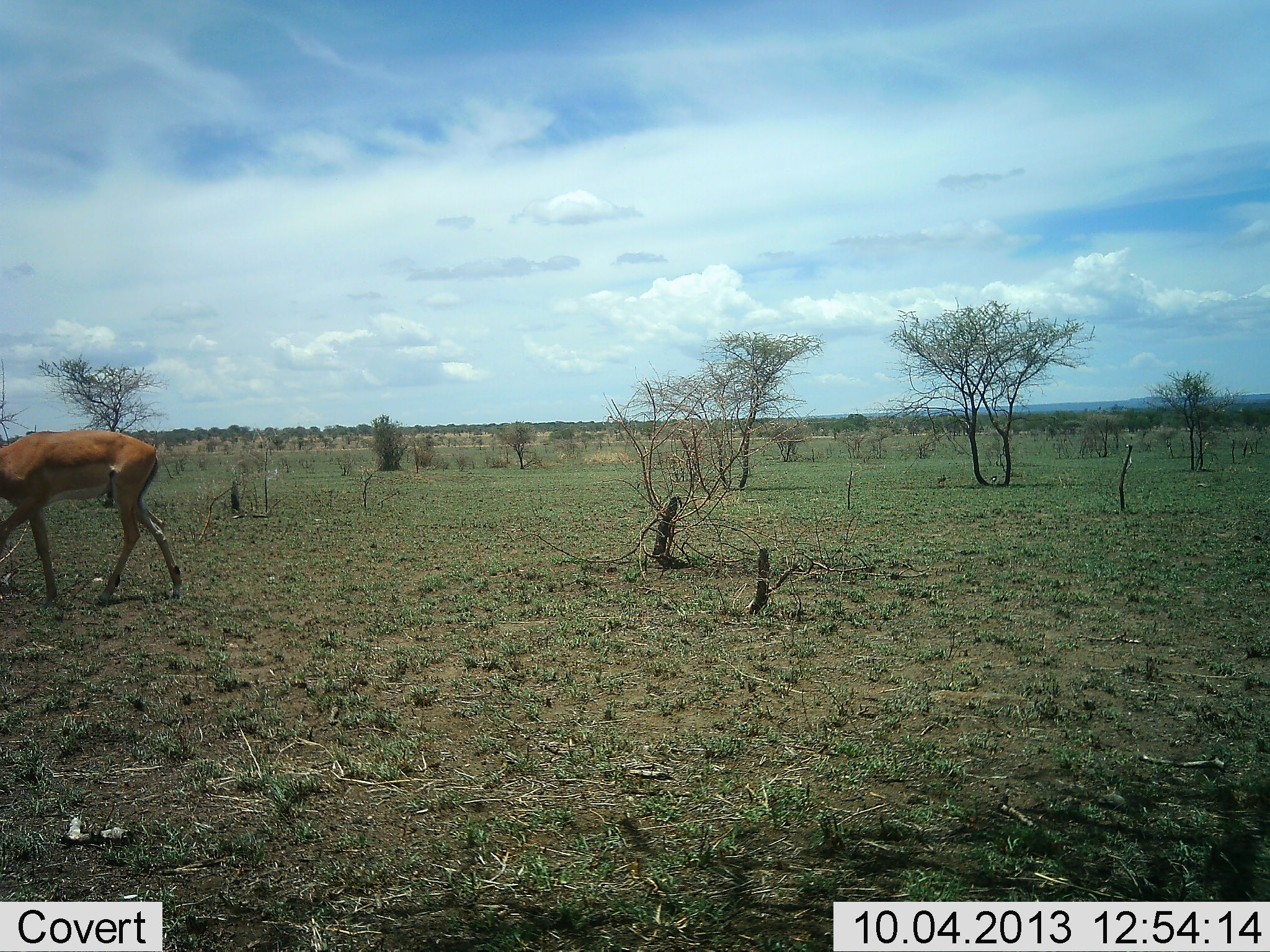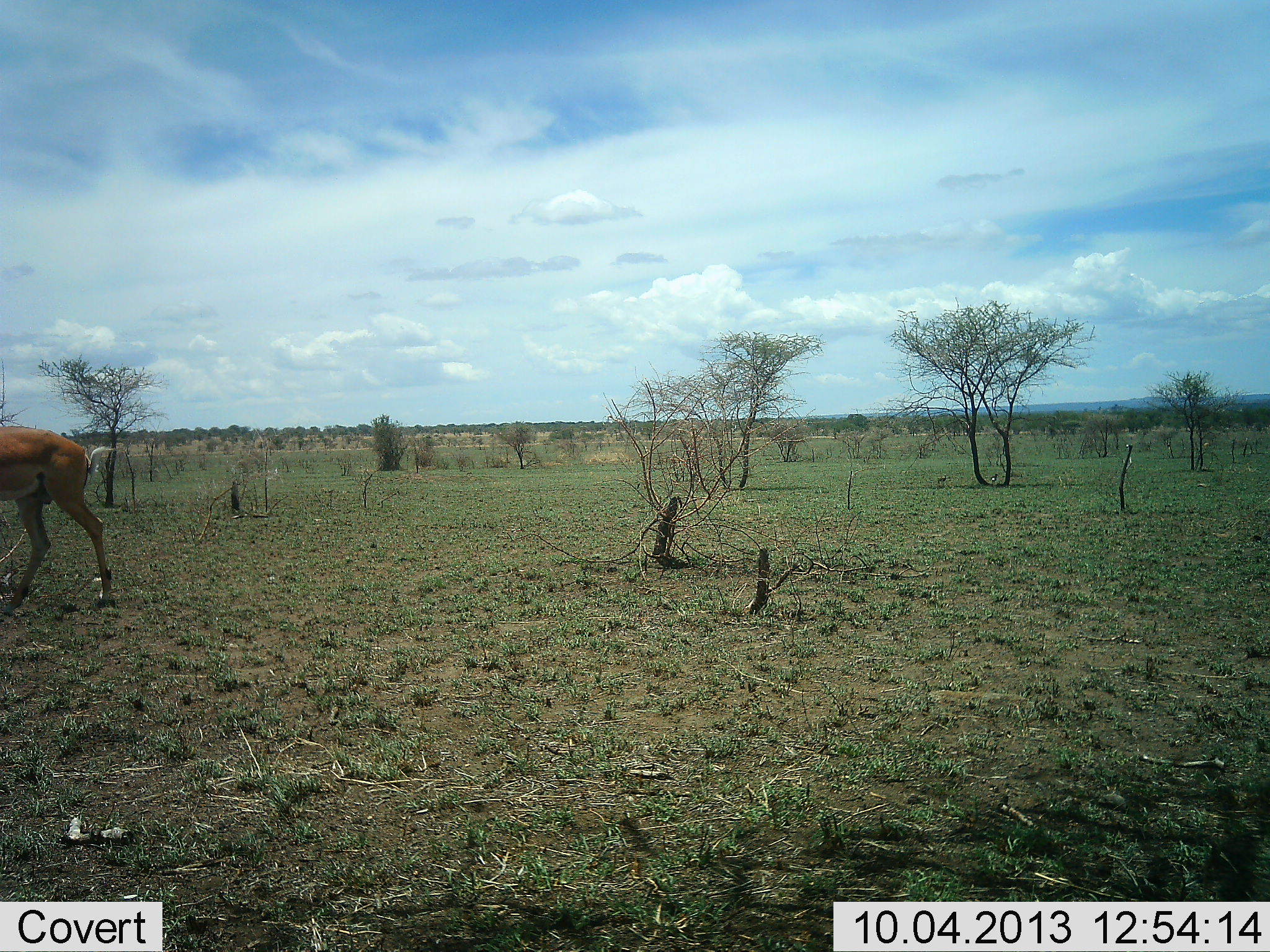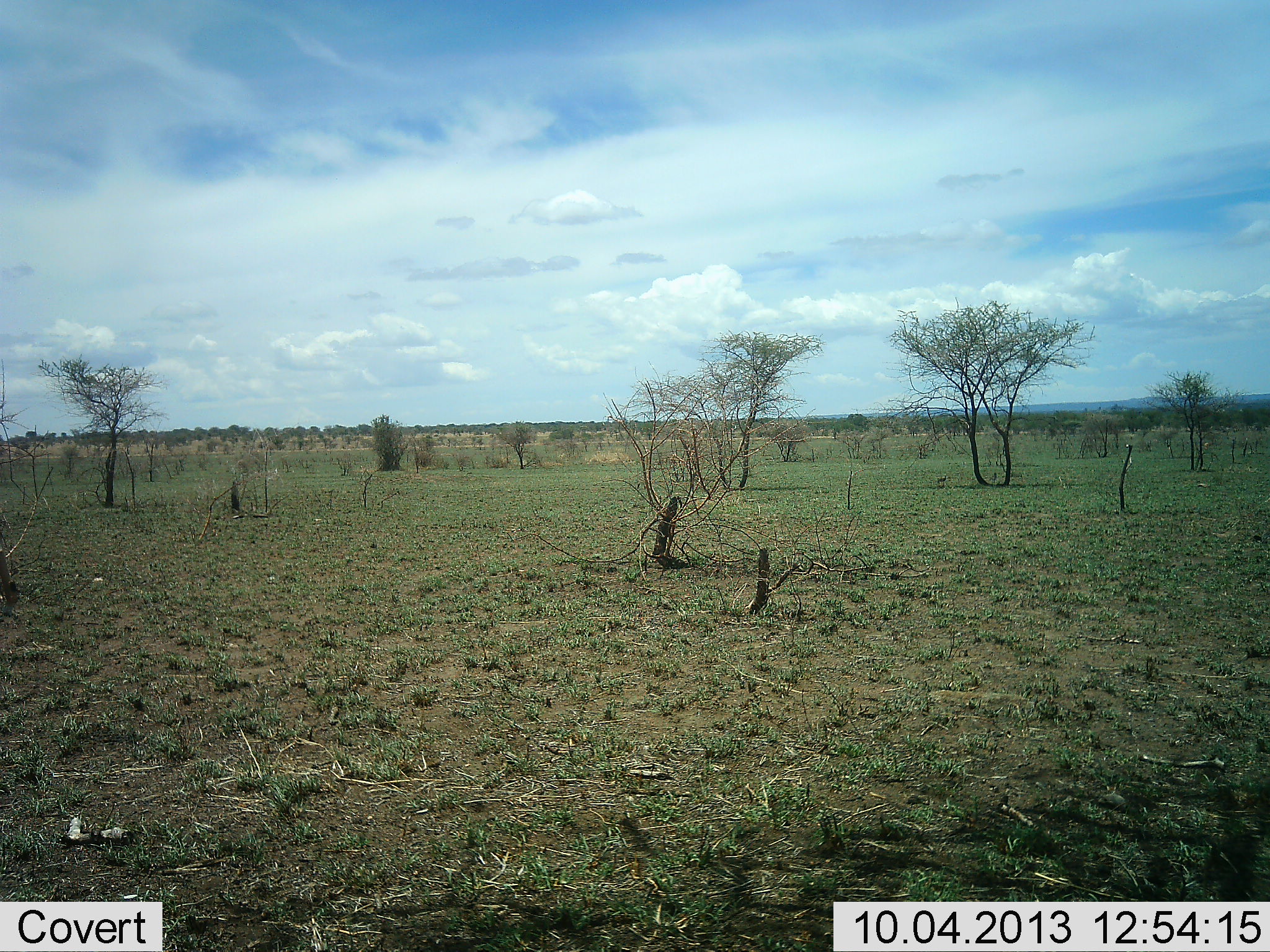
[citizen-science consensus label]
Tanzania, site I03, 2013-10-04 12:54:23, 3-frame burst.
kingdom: Animalia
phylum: Chordata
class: Mammalia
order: Artiodactyla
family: Bovidae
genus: Aepyceros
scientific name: Aepyceros melampus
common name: impala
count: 1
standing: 0%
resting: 0%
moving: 100%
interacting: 0%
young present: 0%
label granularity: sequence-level